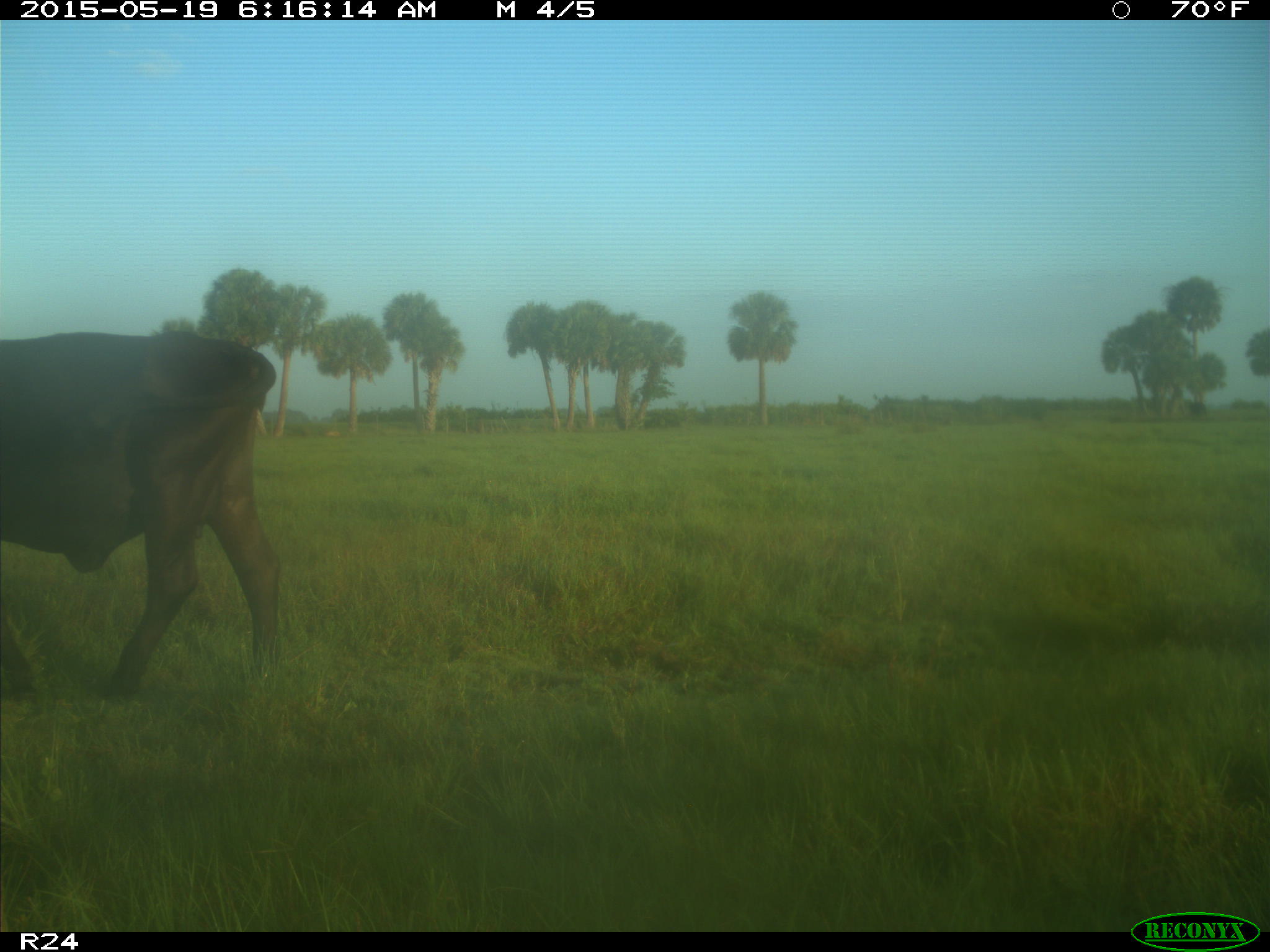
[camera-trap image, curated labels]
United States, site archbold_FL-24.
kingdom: Animalia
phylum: Chordata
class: Mammalia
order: Artiodactyla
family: Bovidae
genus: Bos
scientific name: Bos taurus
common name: domestic cow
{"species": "Bos taurus (domestic cow)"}